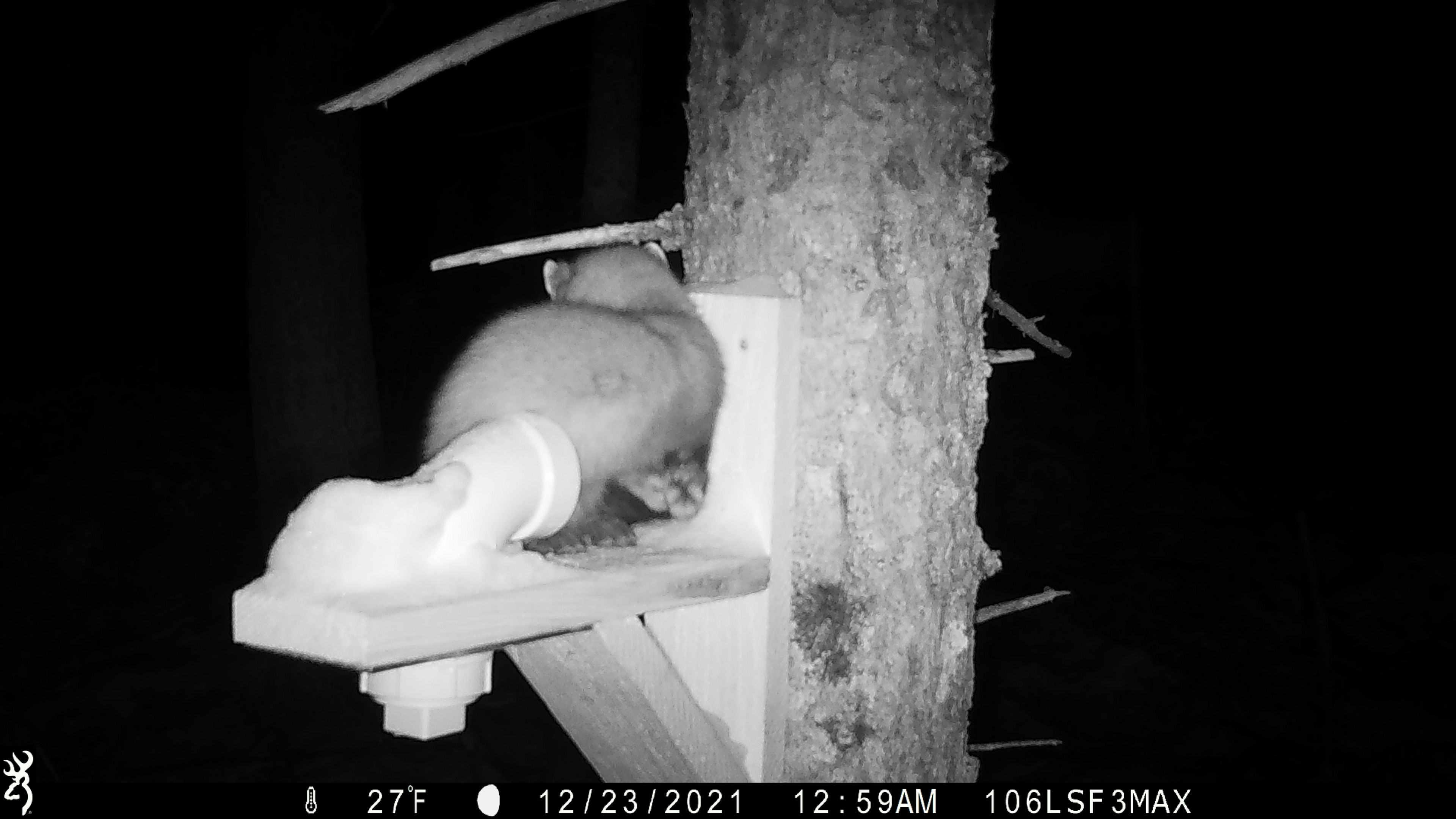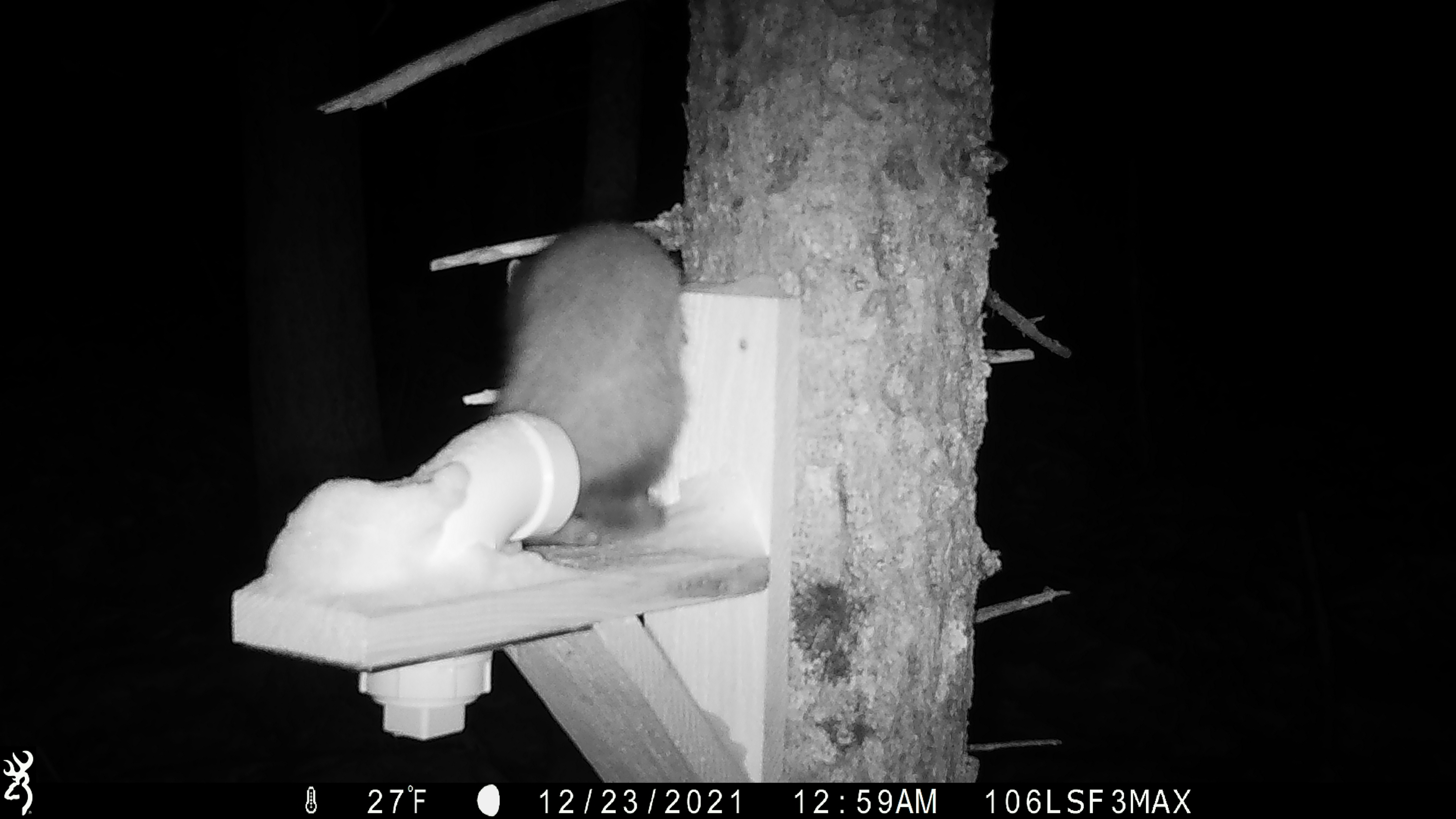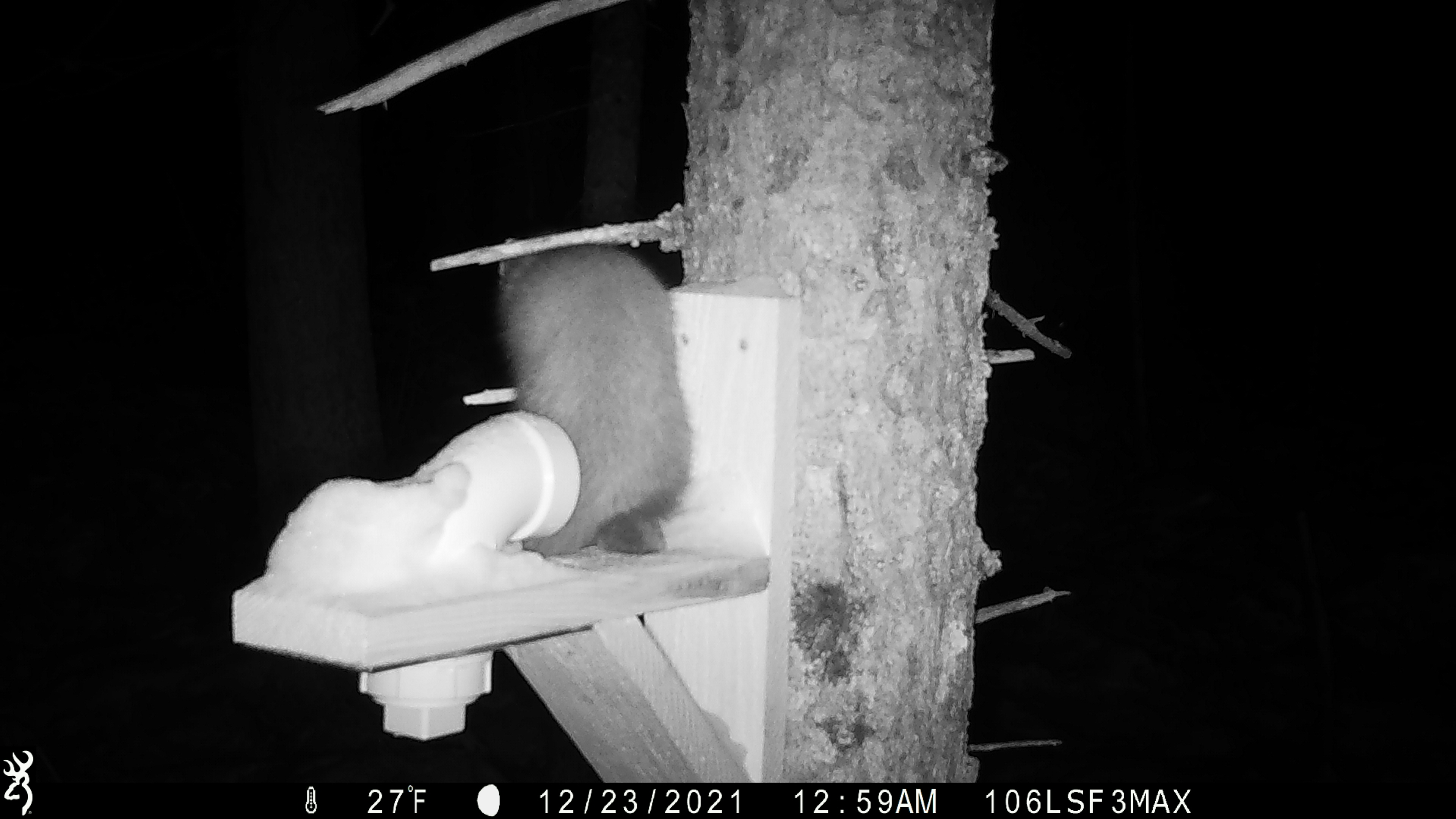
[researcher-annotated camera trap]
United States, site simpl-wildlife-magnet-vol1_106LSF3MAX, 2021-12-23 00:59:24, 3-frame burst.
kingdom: Animalia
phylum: Chordata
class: Mammalia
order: Carnivora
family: Mustelidae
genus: Martes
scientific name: Martes americana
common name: american marten